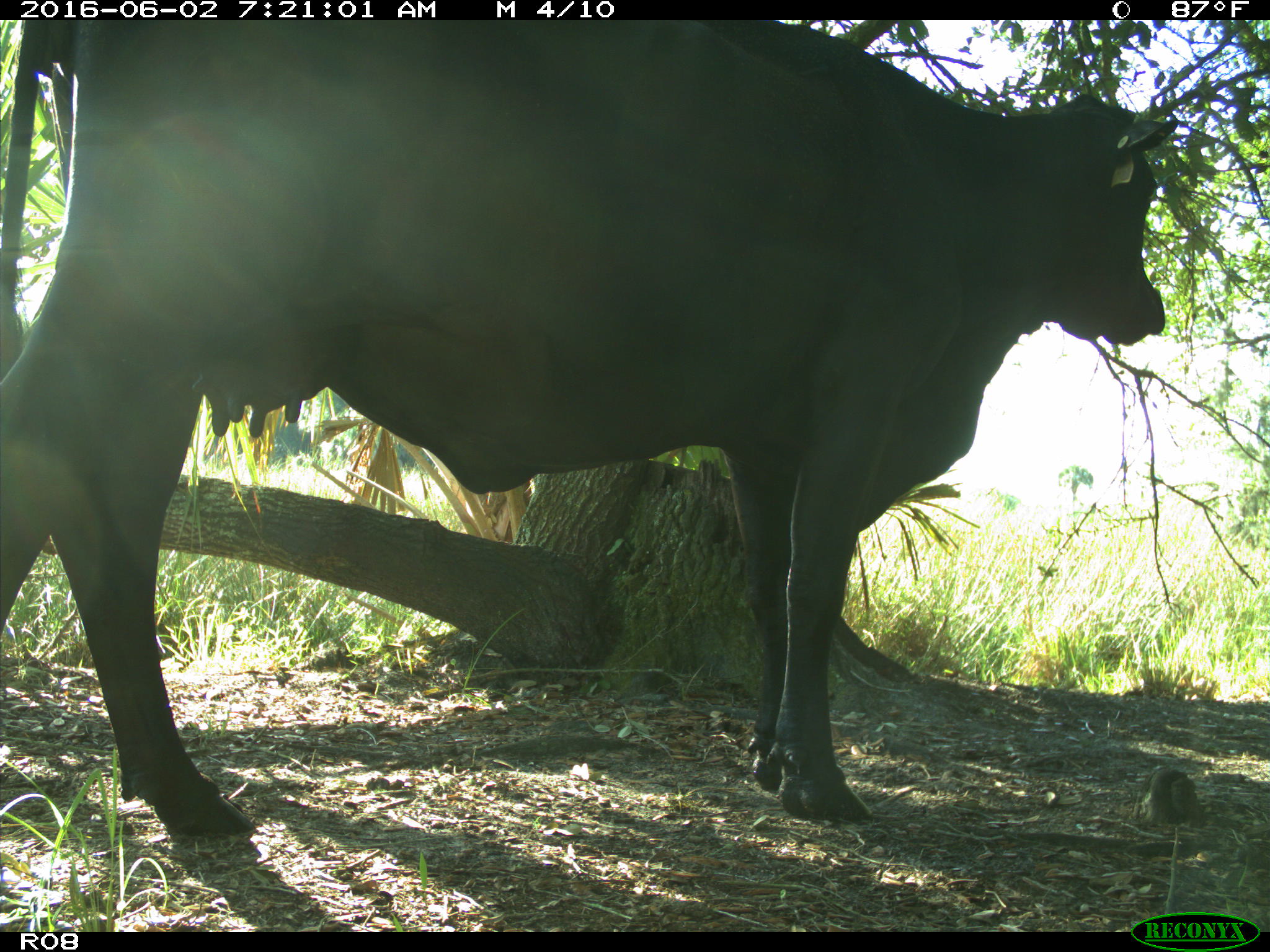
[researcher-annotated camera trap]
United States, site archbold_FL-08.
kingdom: Animalia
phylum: Chordata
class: Mammalia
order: Artiodactyla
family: Bovidae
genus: Bos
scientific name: Bos taurus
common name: domestic cow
Bos taurus (domestic cow).